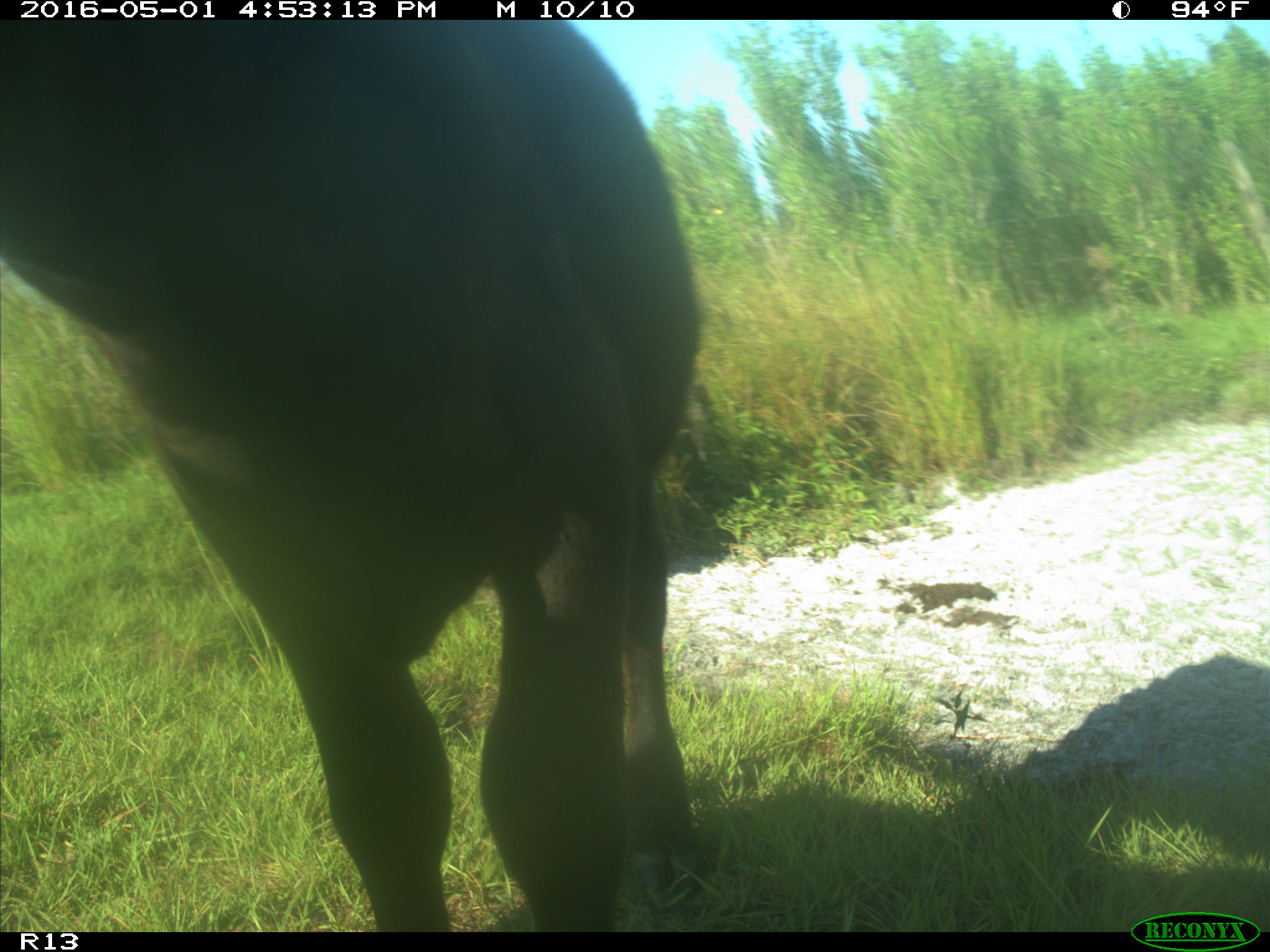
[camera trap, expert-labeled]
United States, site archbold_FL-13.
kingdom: Animalia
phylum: Chordata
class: Mammalia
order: Artiodactyla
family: Bovidae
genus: Bos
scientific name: Bos taurus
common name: domestic cow